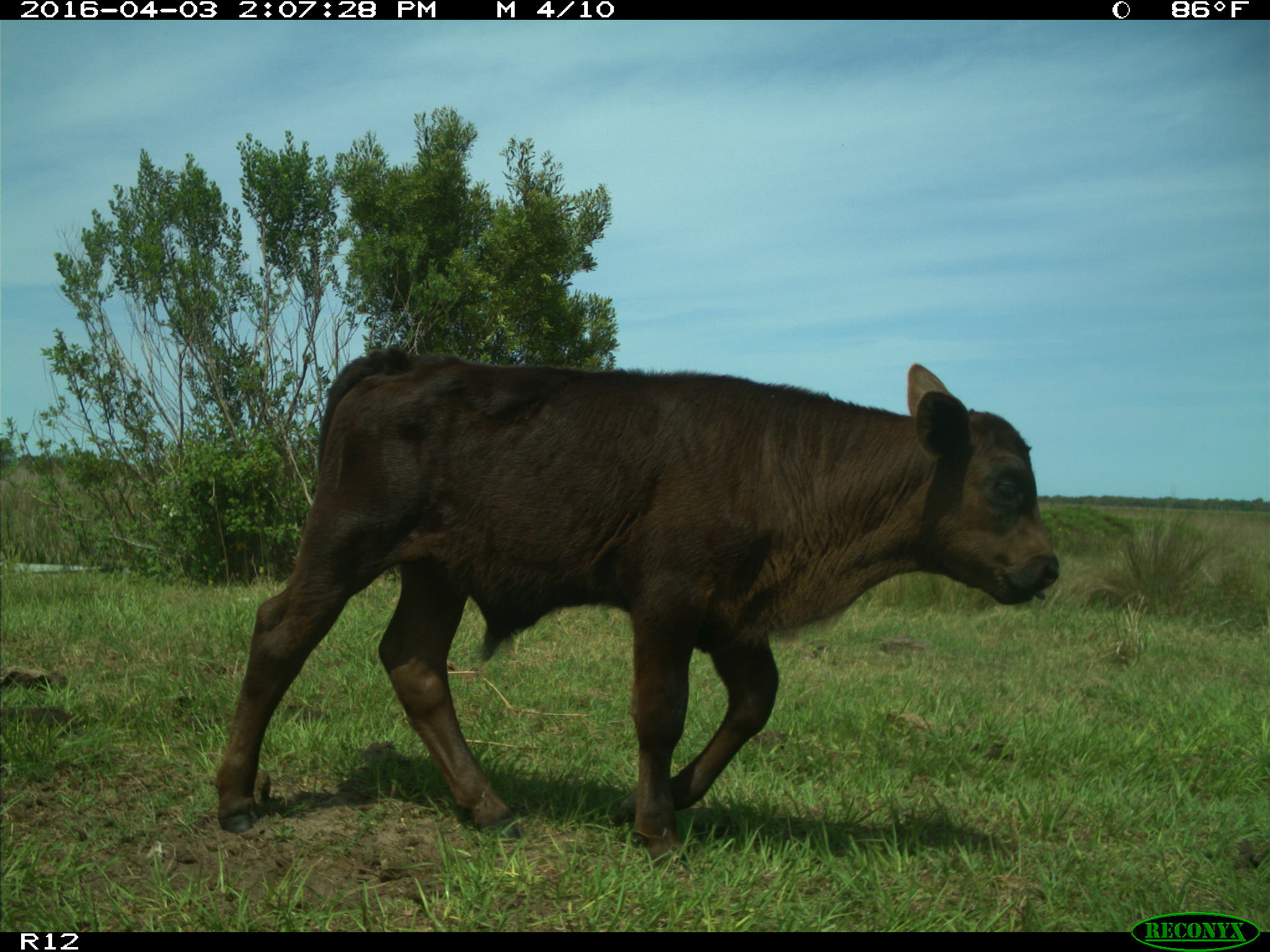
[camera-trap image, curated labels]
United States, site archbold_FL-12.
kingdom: Animalia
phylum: Chordata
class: Mammalia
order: Artiodactyla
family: Bovidae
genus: Bos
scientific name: Bos taurus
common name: domestic cow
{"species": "Bos taurus (domestic cow)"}